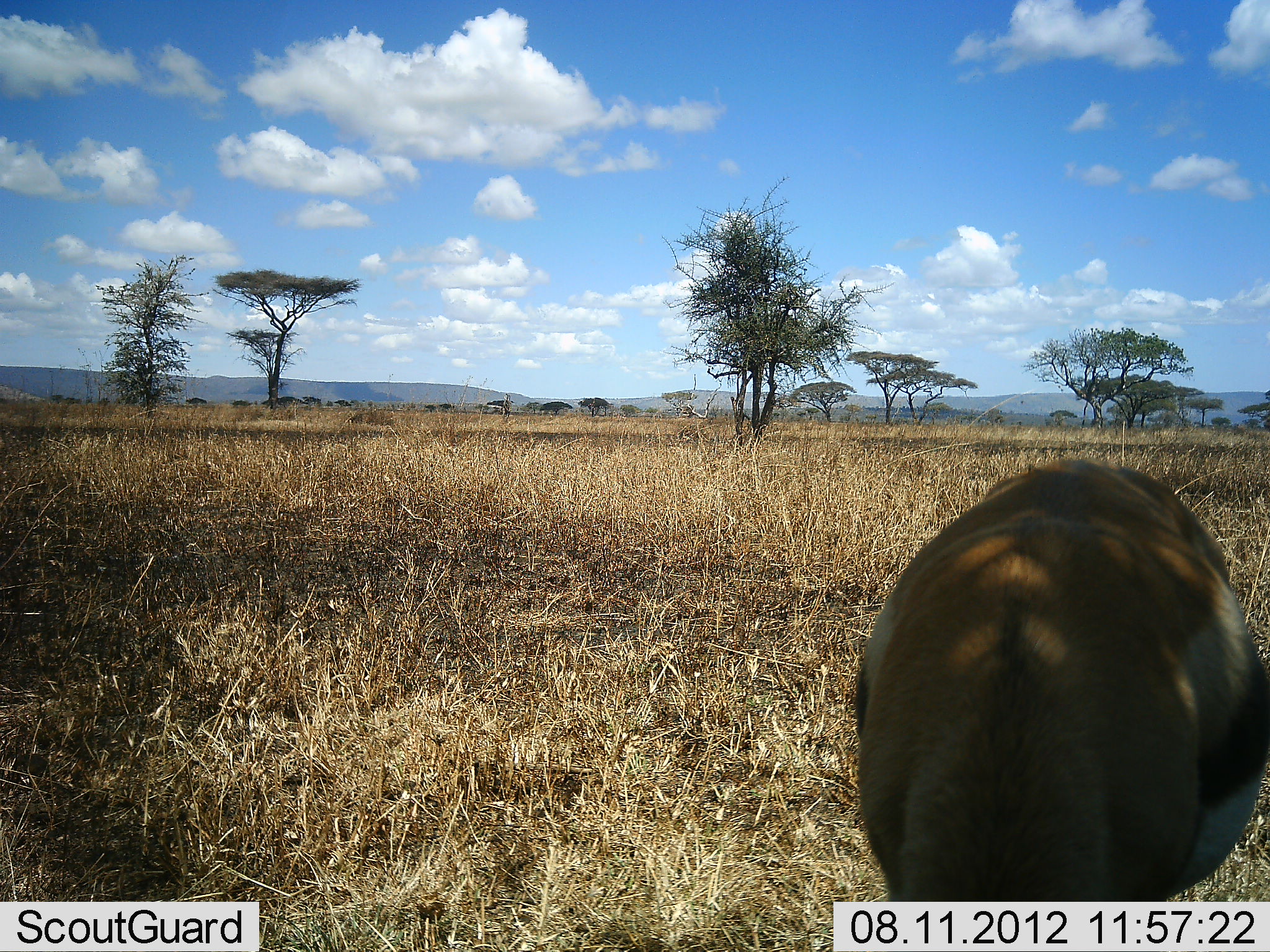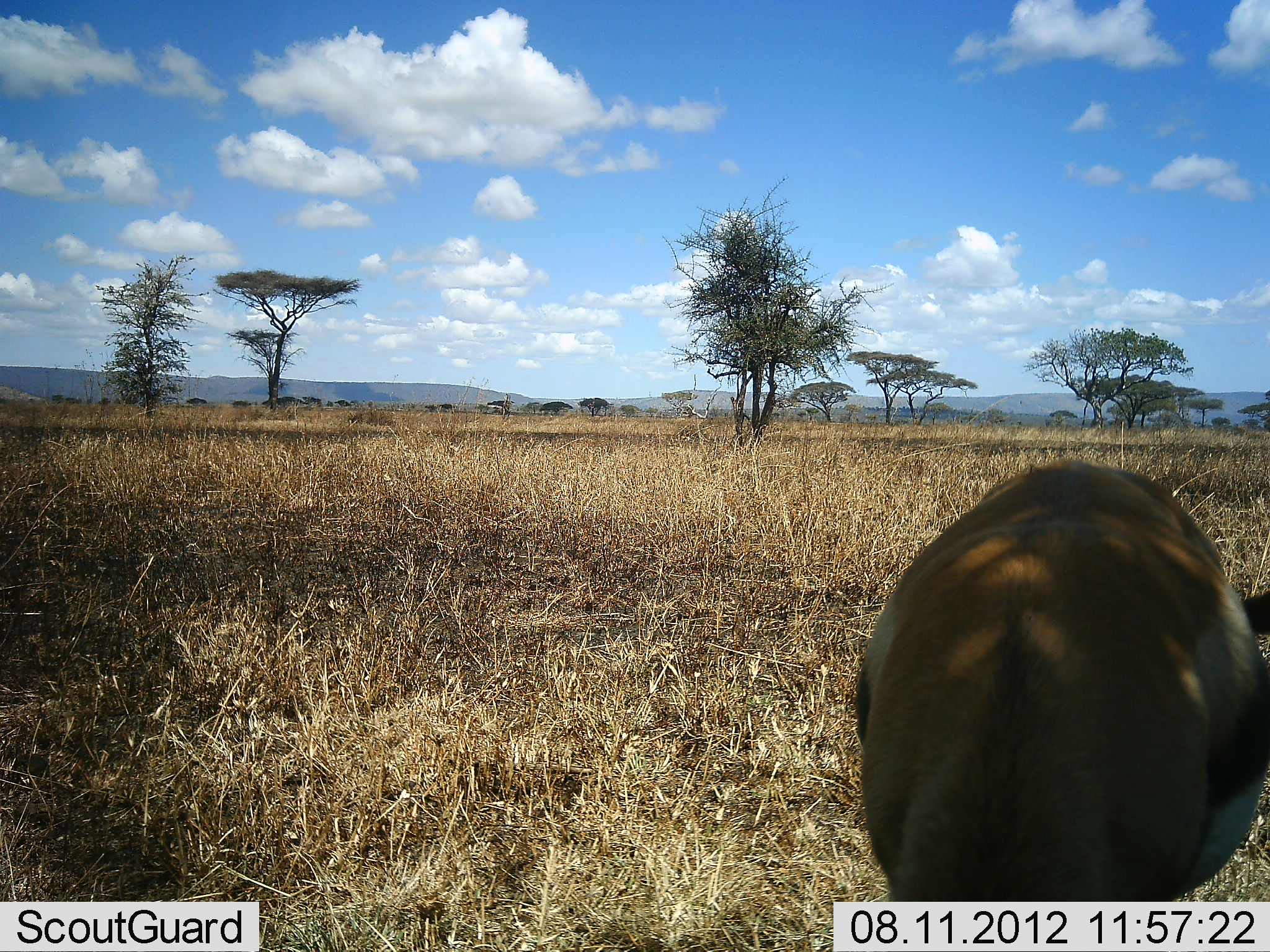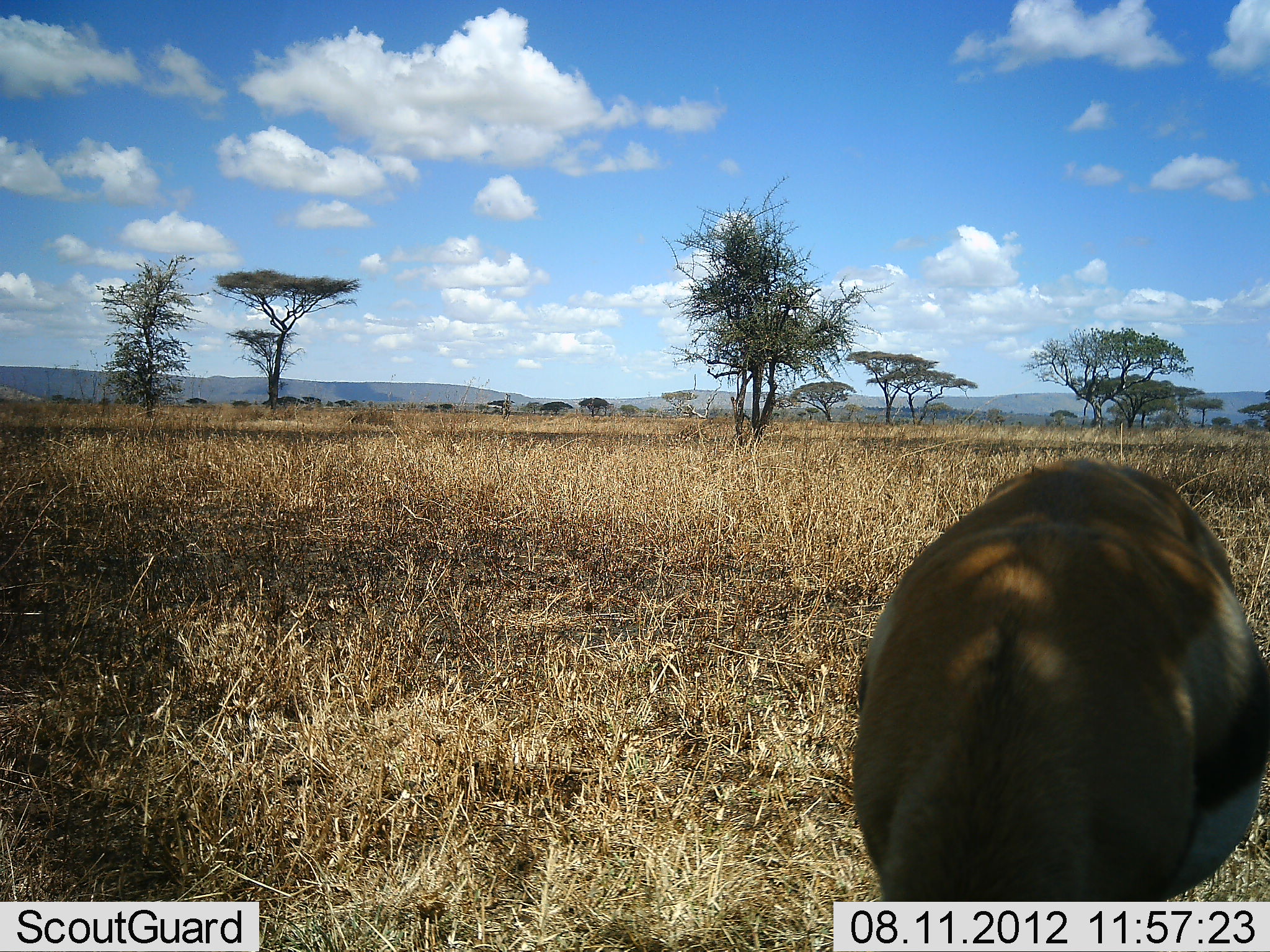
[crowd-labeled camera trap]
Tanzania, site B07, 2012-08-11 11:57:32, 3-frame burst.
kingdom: Animalia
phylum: Chordata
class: Mammalia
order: Artiodactyla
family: Bovidae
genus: Eudorcas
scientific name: Eudorcas thomsonii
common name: thomson's gazelle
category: gazellethomsons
Gazellethomsons (thomson's gazelle) (Eudorcas thomsonii), count 1. Behavior (volunteer vote fractions): standing 20%, resting 0%, moving 0%, interacting 0%. Young present (vote fraction): 0%. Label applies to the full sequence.